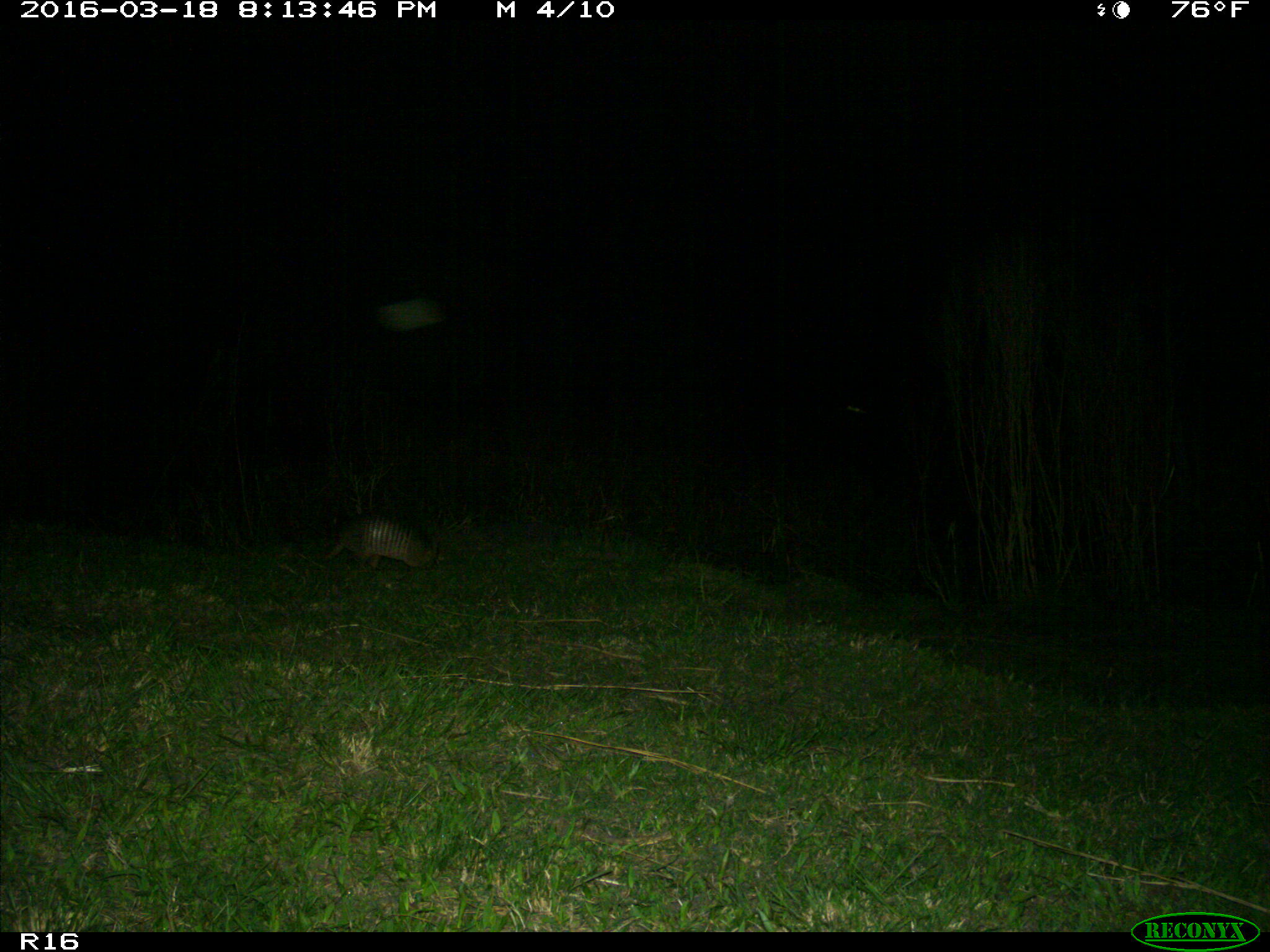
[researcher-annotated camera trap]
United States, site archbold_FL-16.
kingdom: Animalia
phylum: Chordata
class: Mammalia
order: Cingulata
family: Dasypodidae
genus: Dasypus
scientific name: Dasypus novemcinctus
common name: nine-banded armadillo